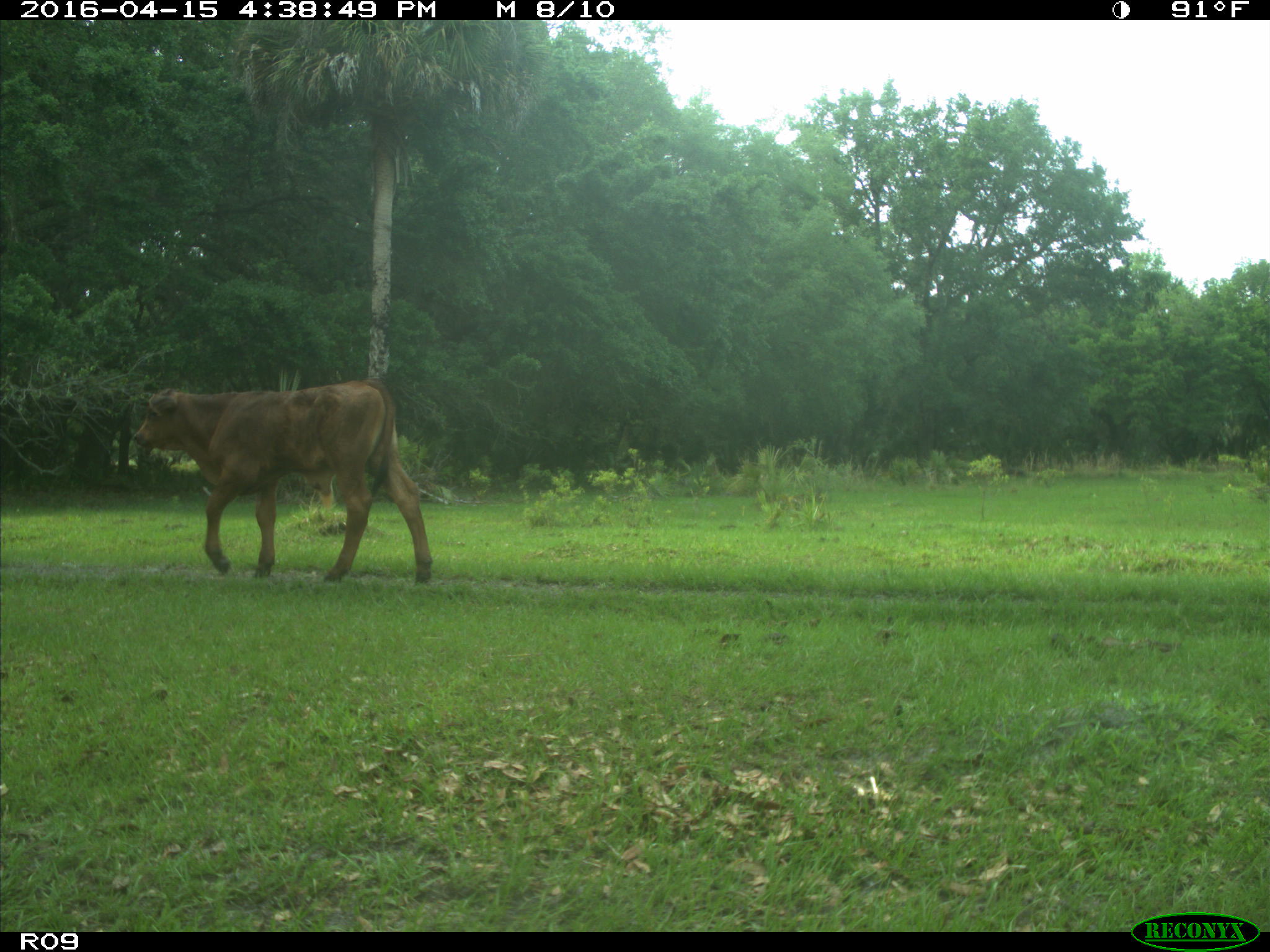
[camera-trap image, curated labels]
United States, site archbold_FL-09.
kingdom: Animalia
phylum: Chordata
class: Mammalia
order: Artiodactyla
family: Bovidae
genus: Bos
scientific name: Bos taurus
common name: domestic cow